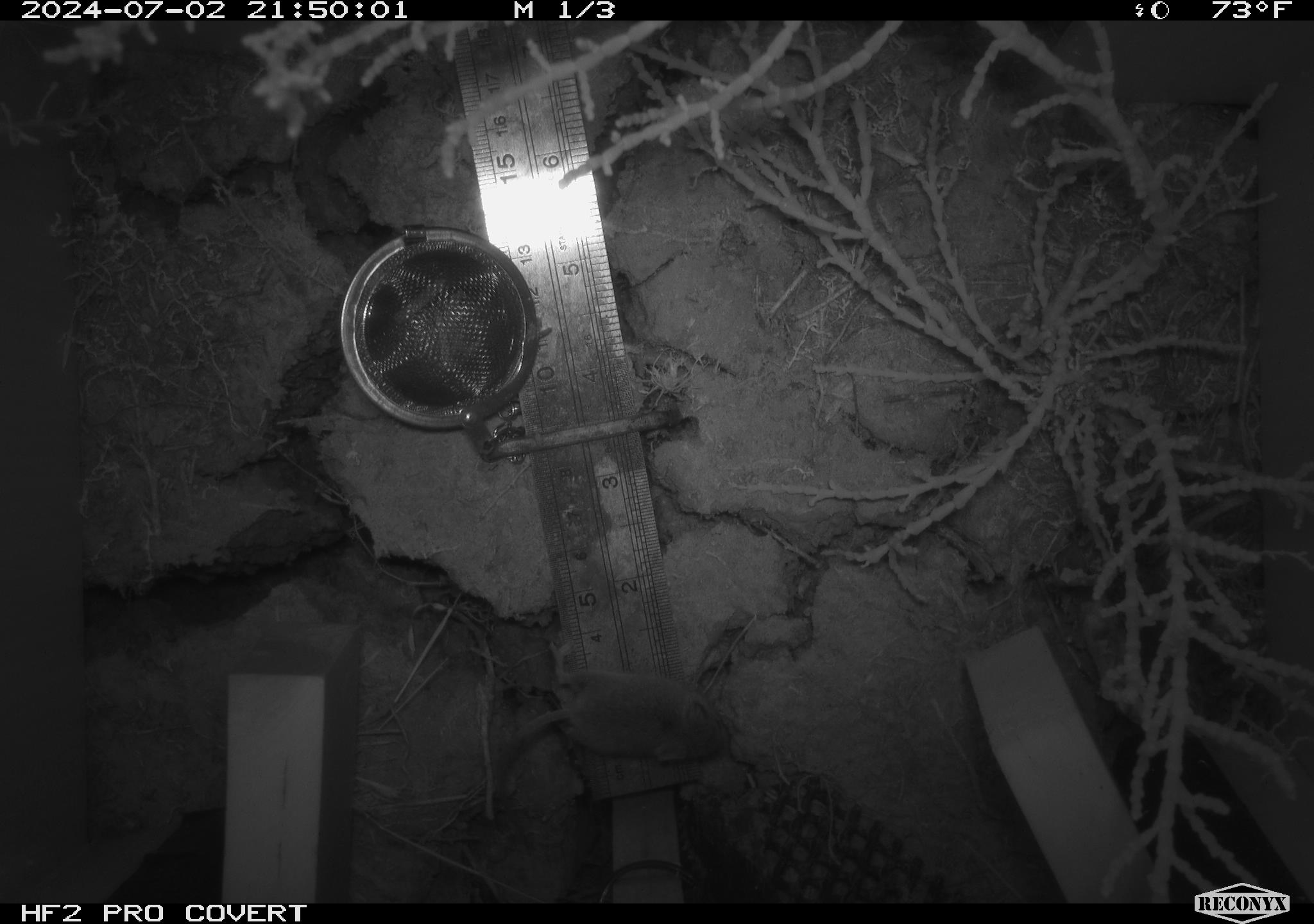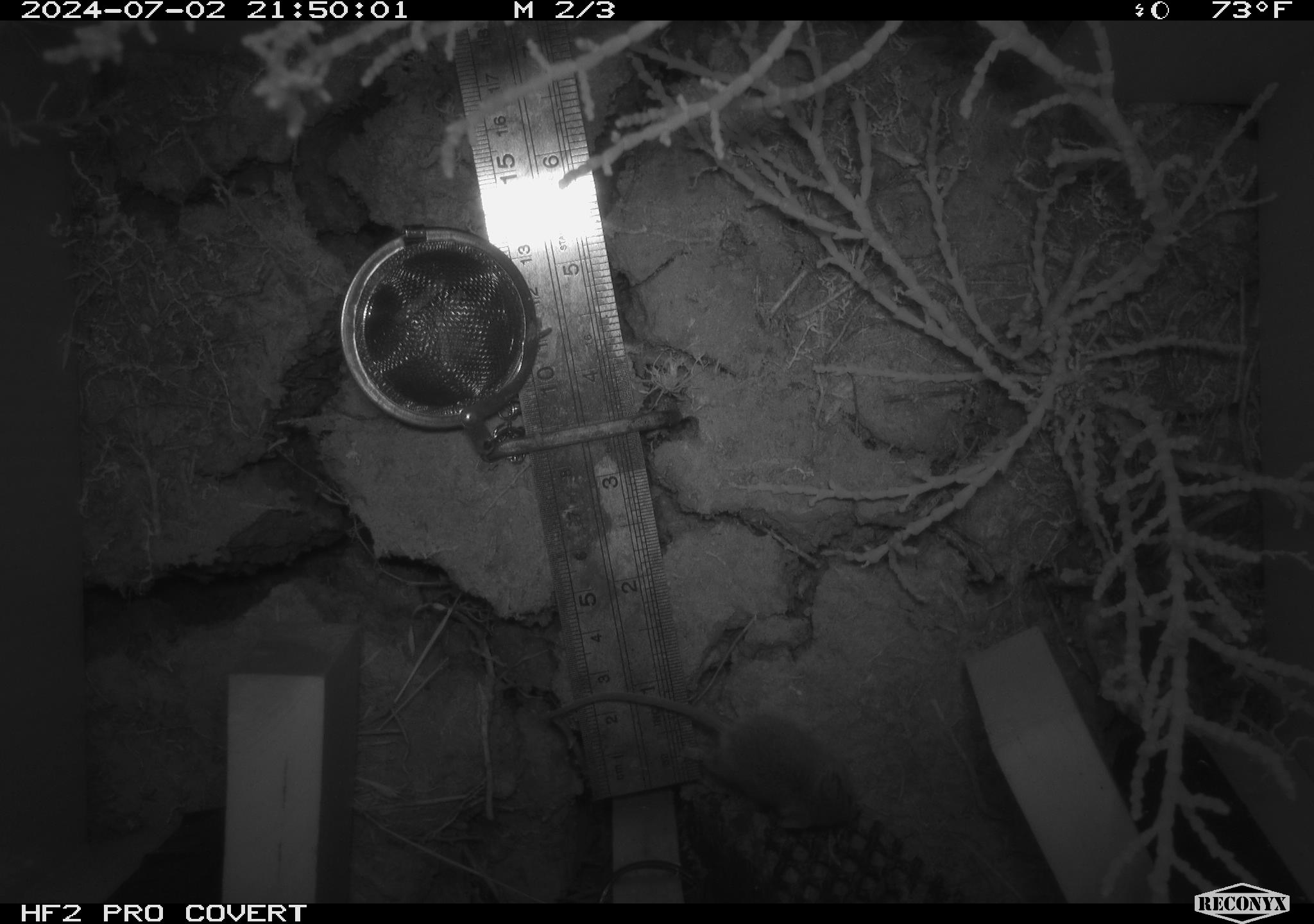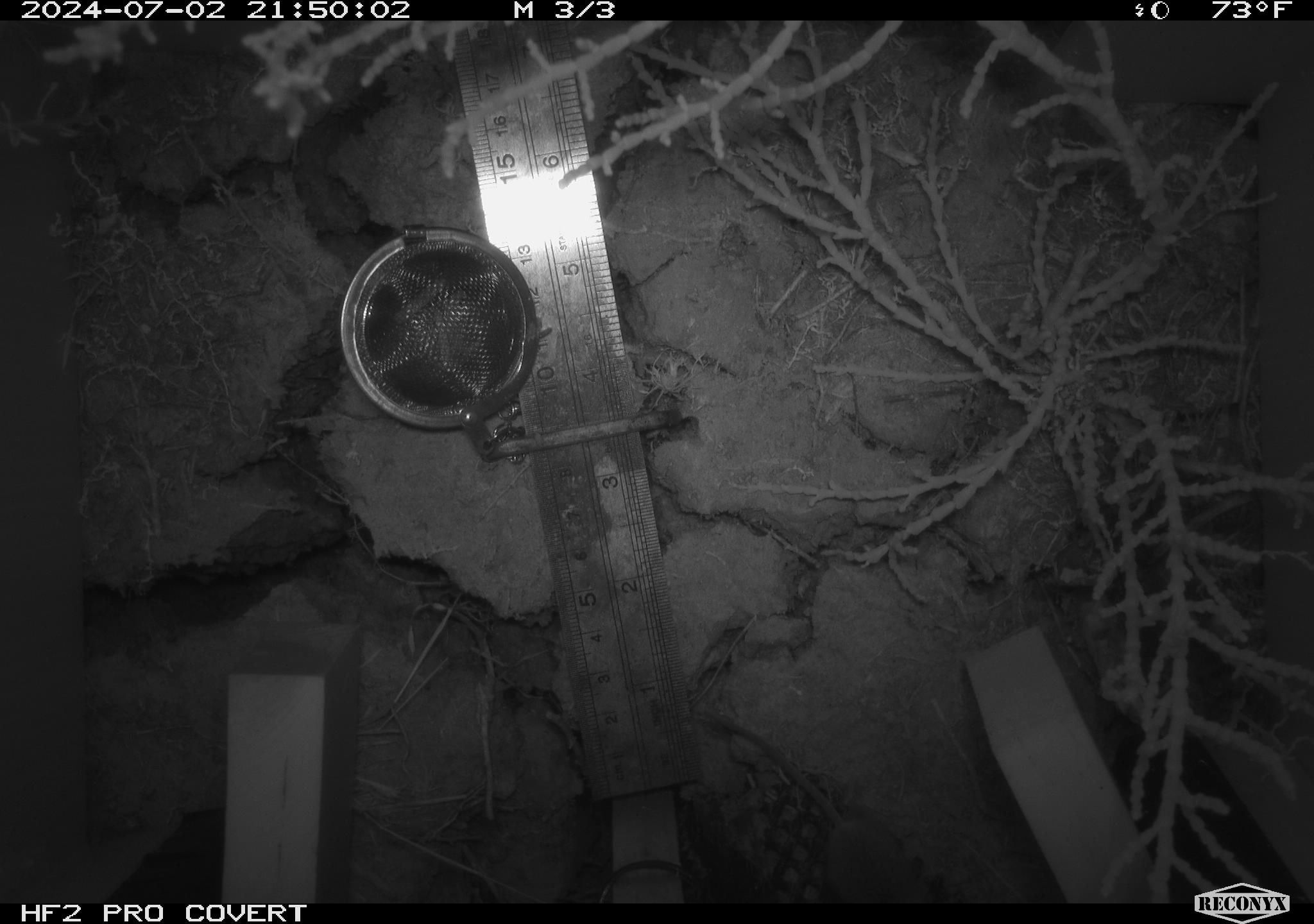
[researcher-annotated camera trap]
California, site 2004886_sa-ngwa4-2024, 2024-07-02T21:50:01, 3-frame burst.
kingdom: Animalia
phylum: Chordata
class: Mammalia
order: Eulipotyphla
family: Soricidae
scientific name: Soricidae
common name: shrews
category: soricidae family